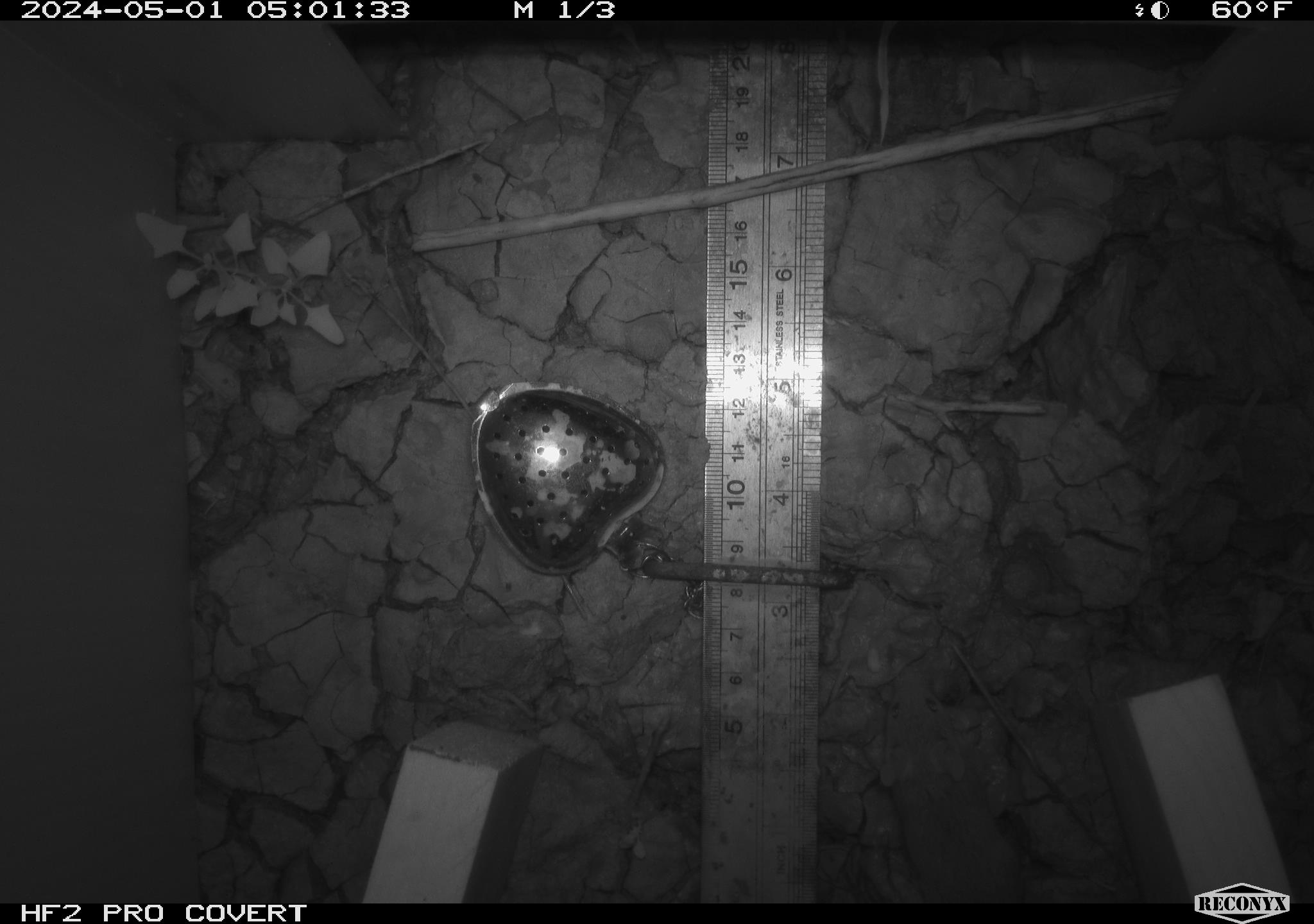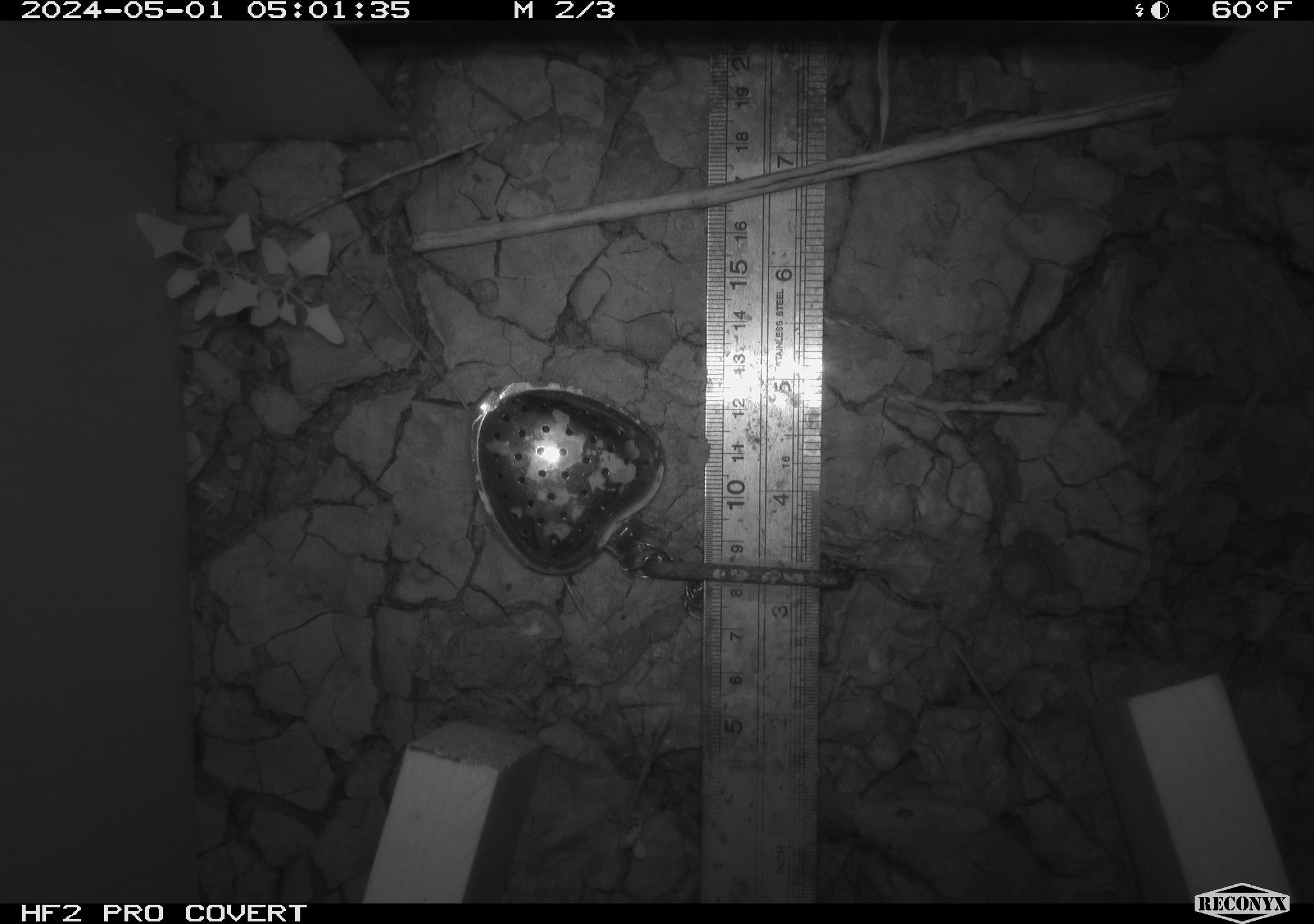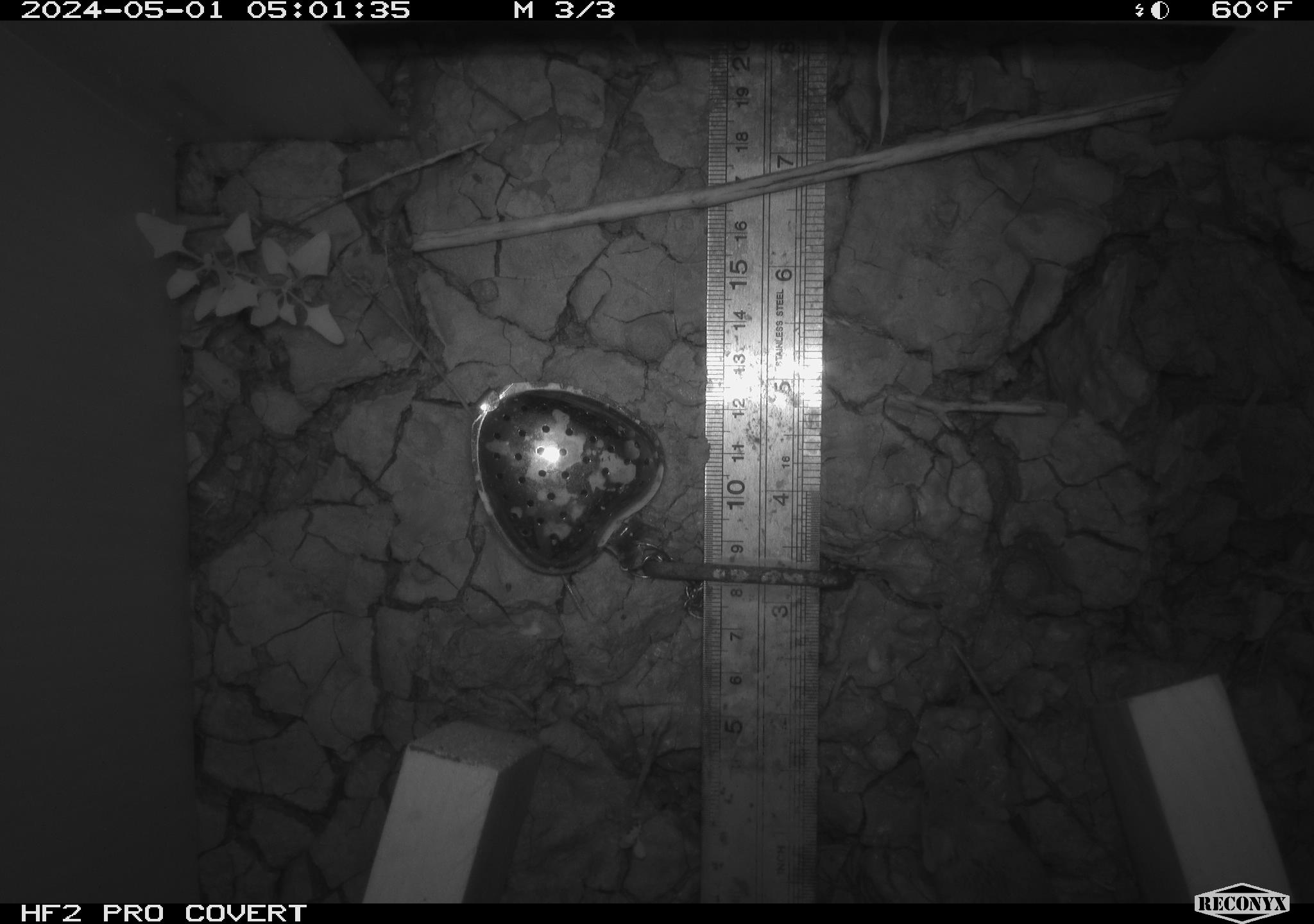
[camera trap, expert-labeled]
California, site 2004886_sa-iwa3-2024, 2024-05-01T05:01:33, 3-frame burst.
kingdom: Animalia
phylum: Chordata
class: Mammalia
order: Rodentia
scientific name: Rodentia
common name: mouse species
Mouse species (Rodentia).